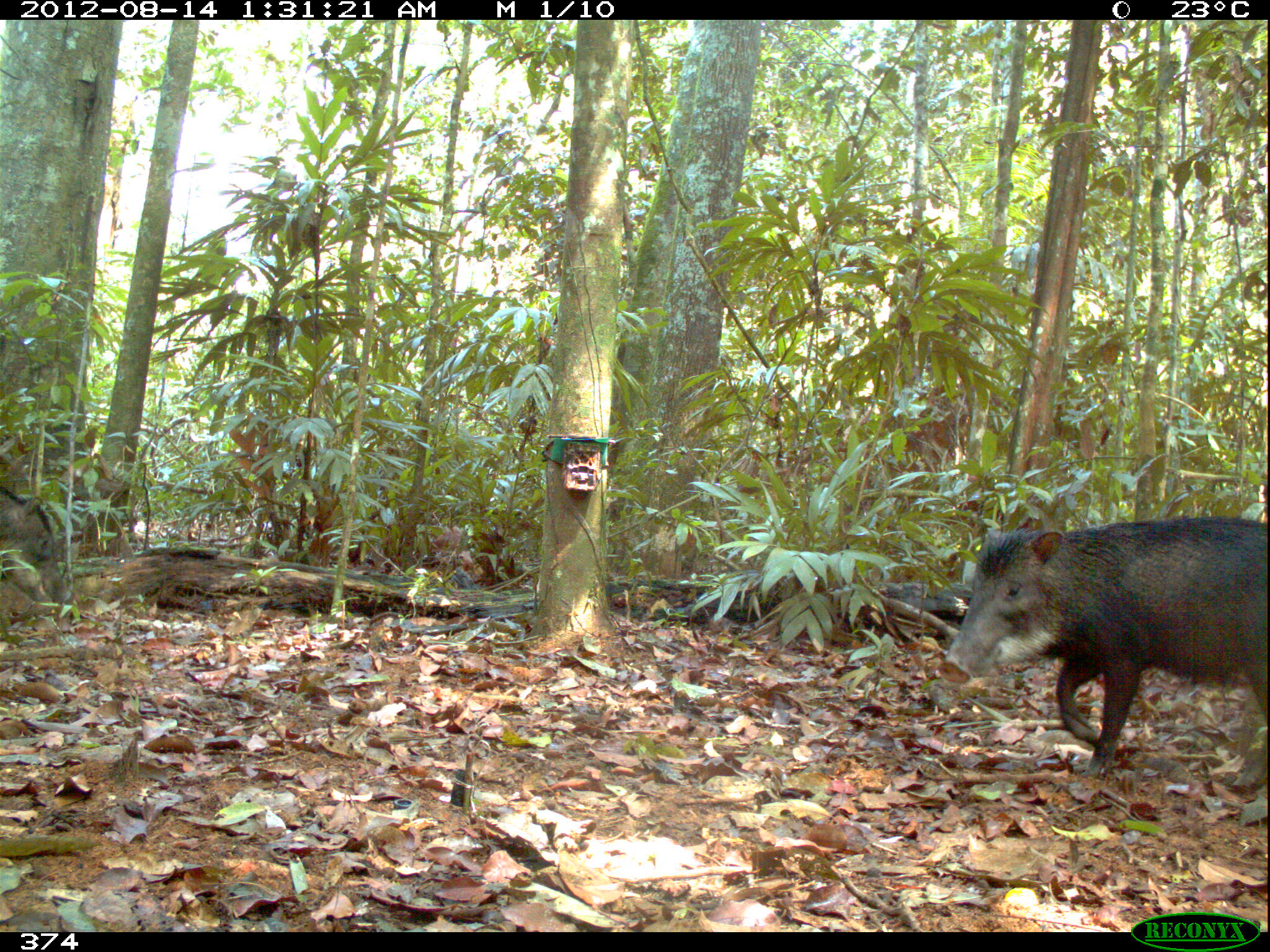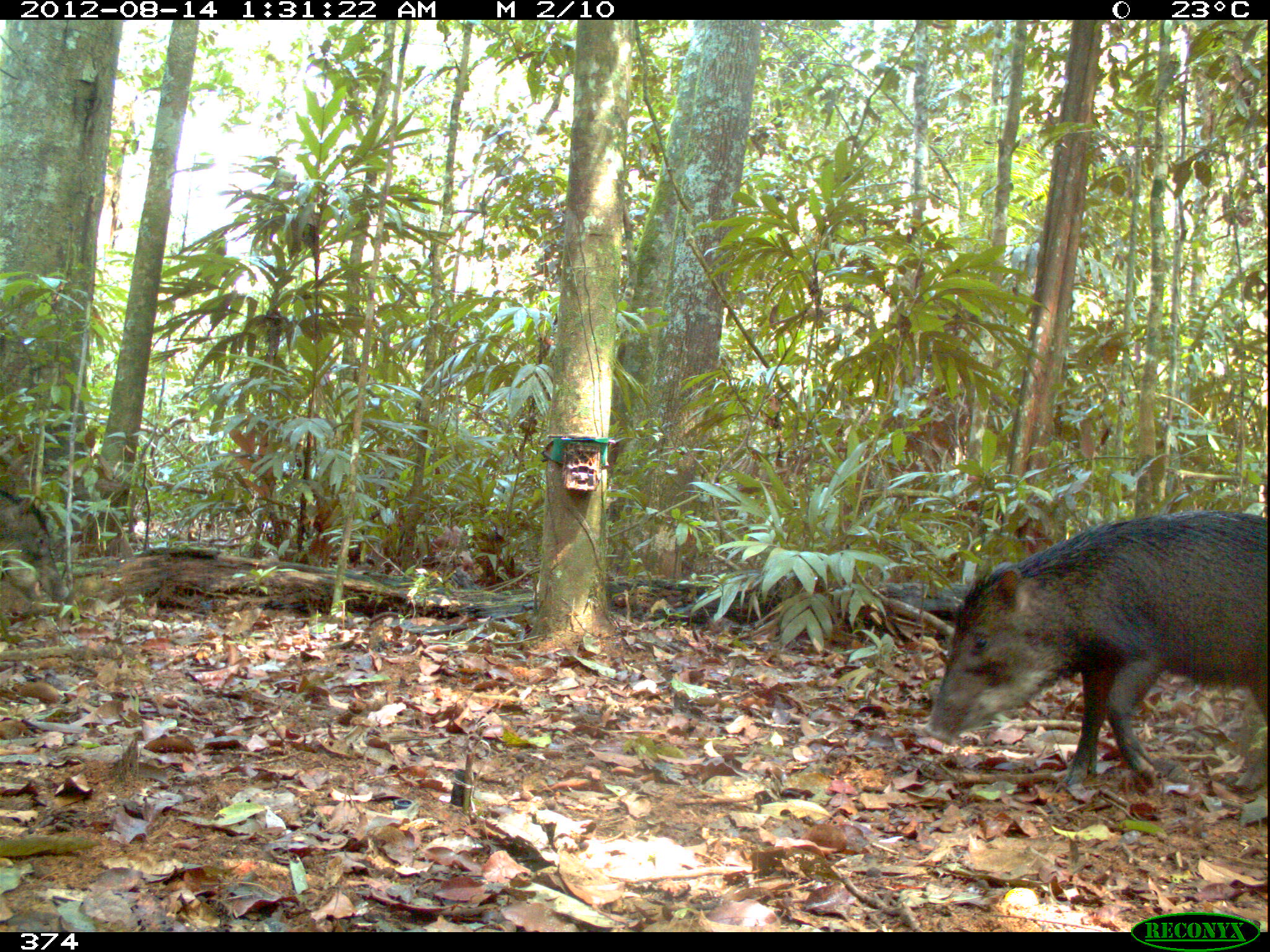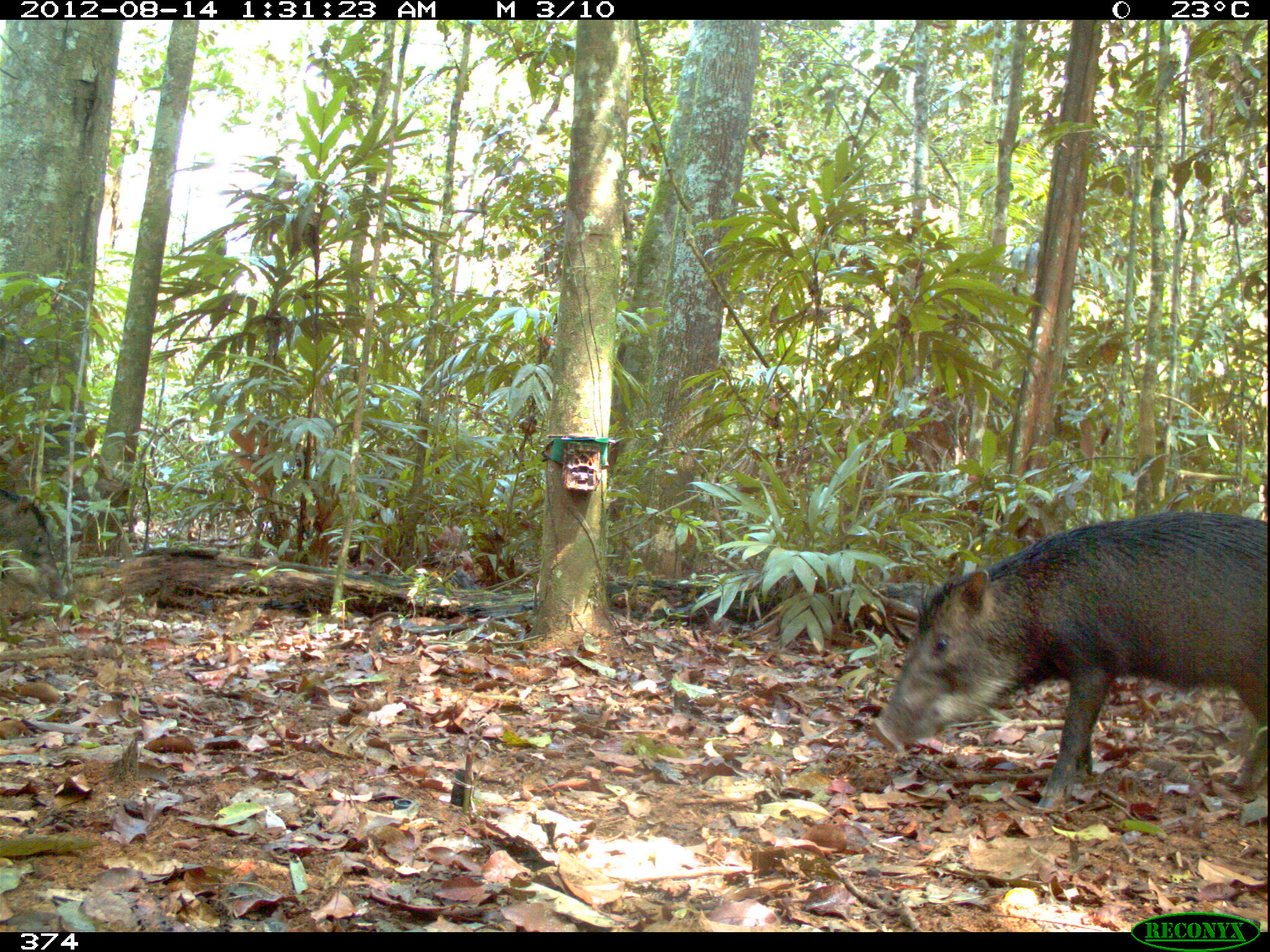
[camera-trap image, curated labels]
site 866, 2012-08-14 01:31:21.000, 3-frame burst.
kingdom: Animalia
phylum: Chordata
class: Mammalia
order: Artiodactyla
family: Tayassuidae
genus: Tayassu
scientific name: Tayassu pecari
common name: white-lipped peccary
Tayassu pecari (white-lipped peccary).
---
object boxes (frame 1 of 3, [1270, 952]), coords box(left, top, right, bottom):
tayassu pecari: box(935, 515, 1267, 789); box(0, 485, 73, 620)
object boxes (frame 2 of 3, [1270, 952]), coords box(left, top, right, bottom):
tayassu pecari: box(922, 509, 1268, 790); box(0, 488, 70, 603)